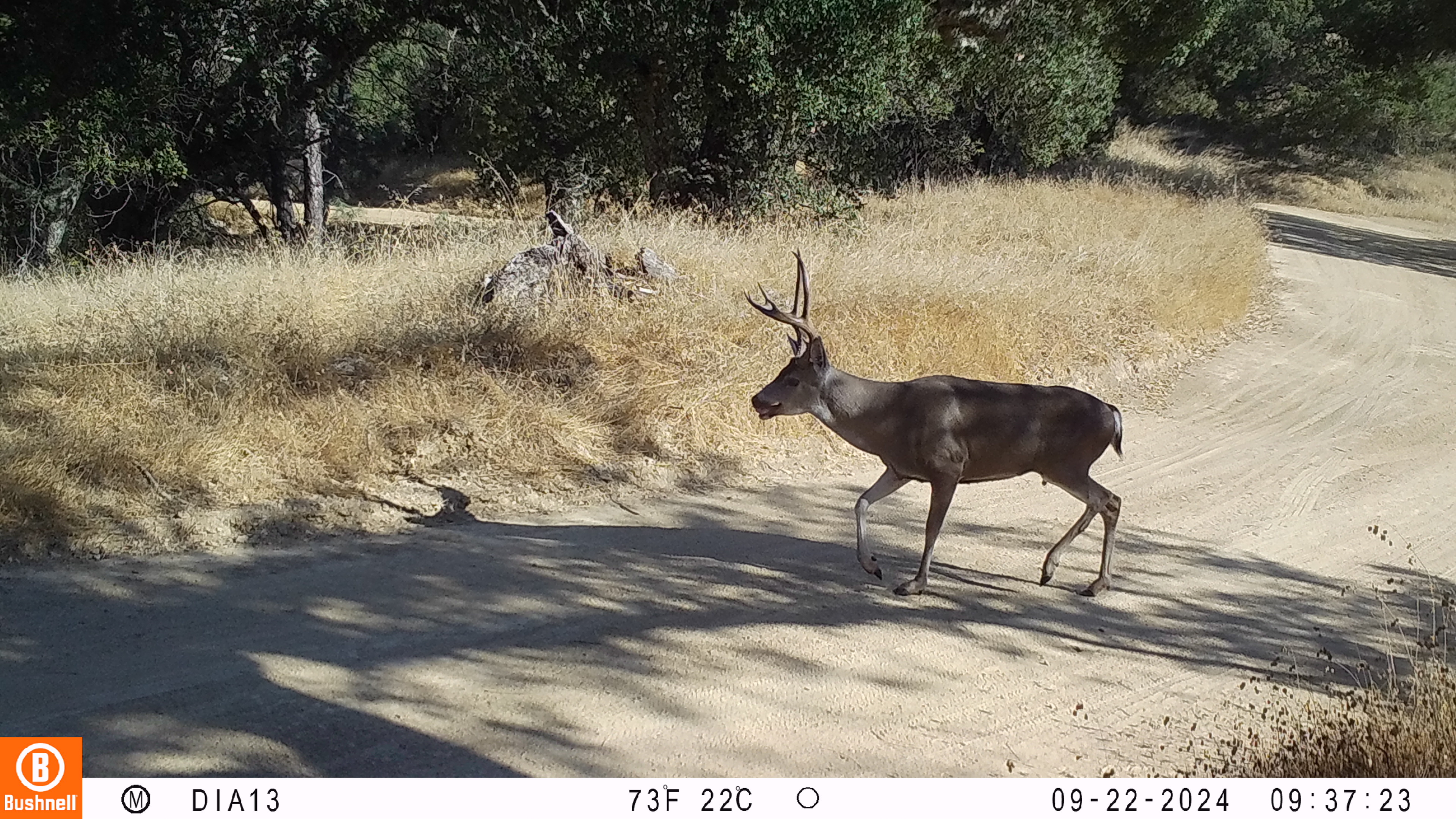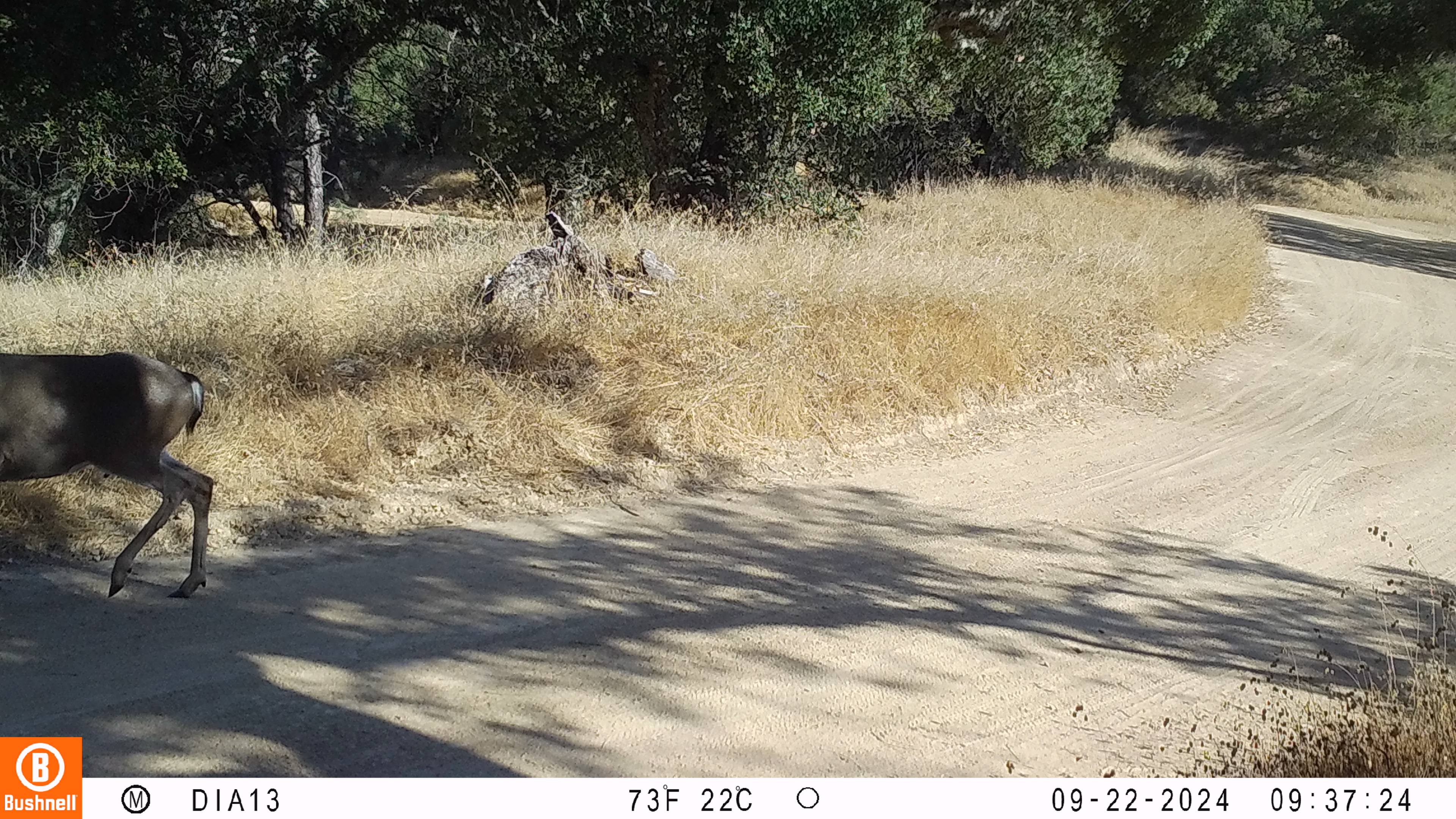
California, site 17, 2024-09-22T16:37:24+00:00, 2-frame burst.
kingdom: Animalia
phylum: Chordata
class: Mammalia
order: Artiodactyla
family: Cervidae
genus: Odocoileus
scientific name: Odocoileus hemionus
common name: mule deer